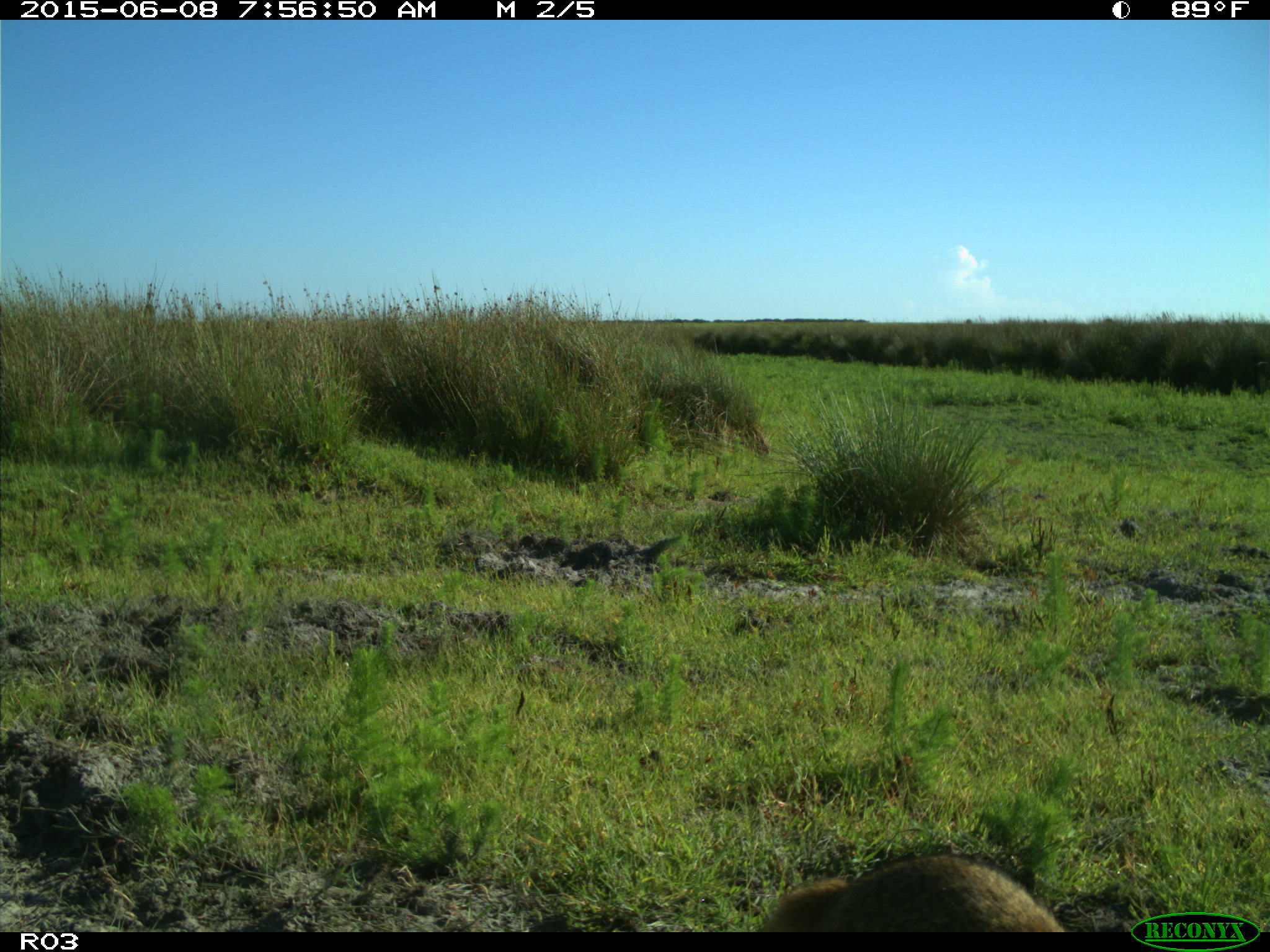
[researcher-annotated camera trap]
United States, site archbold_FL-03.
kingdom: Animalia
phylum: Chordata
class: Mammalia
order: Carnivora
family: Procyonidae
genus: Procyon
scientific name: Procyon lotor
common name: common raccoon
Procyon lotor (common raccoon).